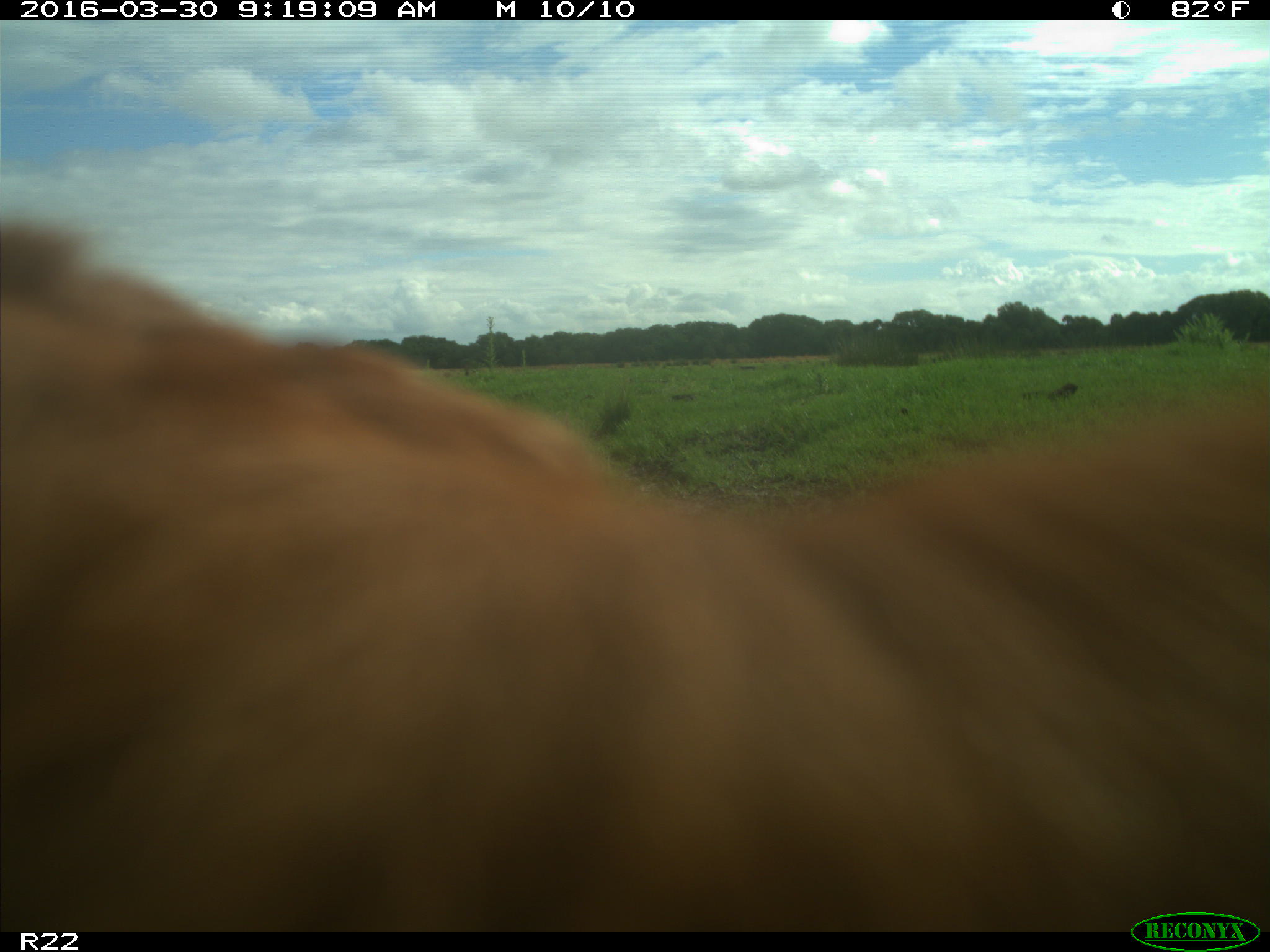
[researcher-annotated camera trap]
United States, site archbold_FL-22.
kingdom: Animalia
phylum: Chordata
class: Mammalia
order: Artiodactyla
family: Bovidae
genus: Bos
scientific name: Bos taurus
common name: domestic cow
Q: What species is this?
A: Bos taurus (domestic cow).